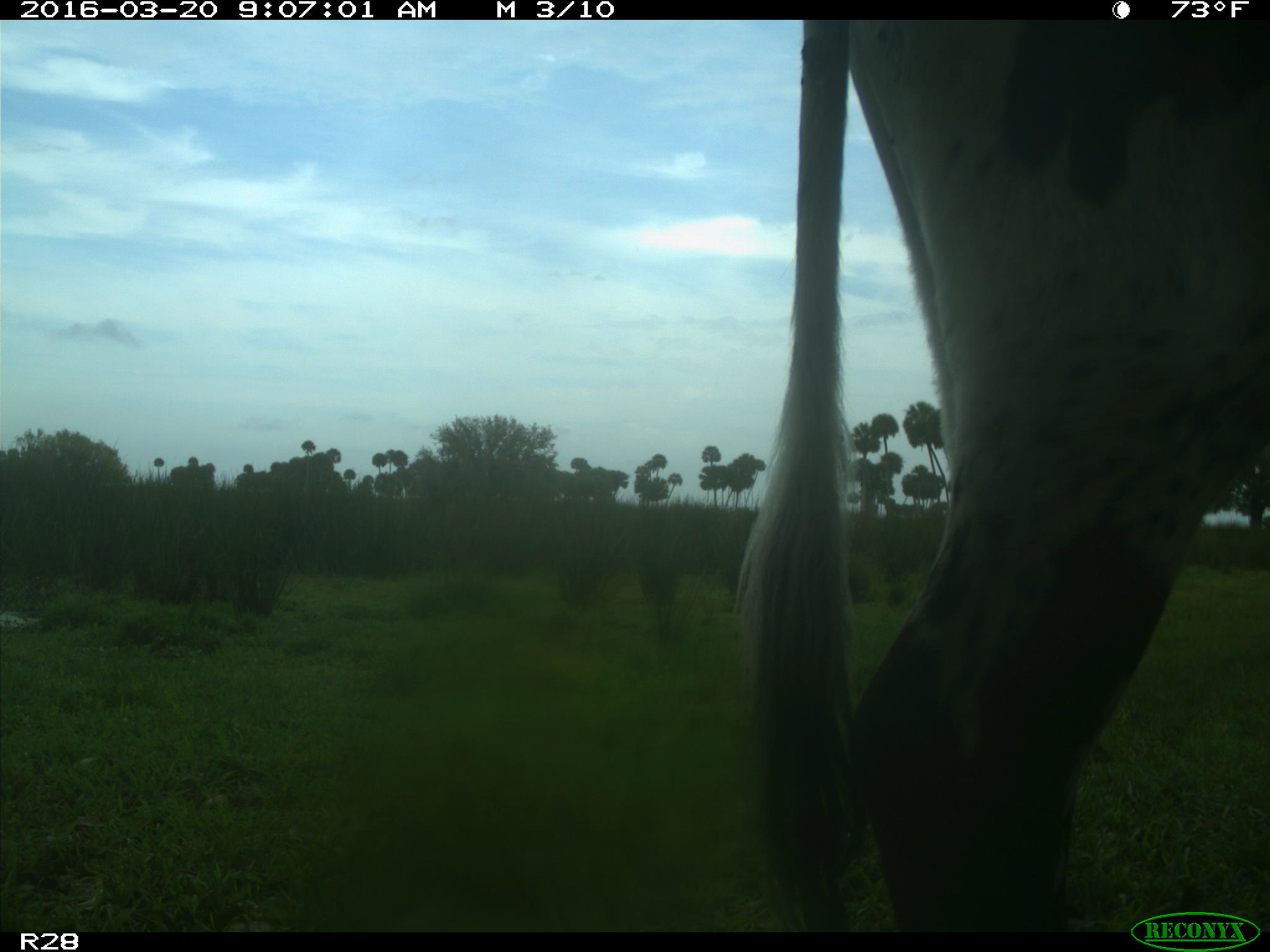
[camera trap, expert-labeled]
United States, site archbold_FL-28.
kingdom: Animalia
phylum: Chordata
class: Mammalia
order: Artiodactyla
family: Bovidae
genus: Bos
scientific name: Bos taurus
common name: domestic cow